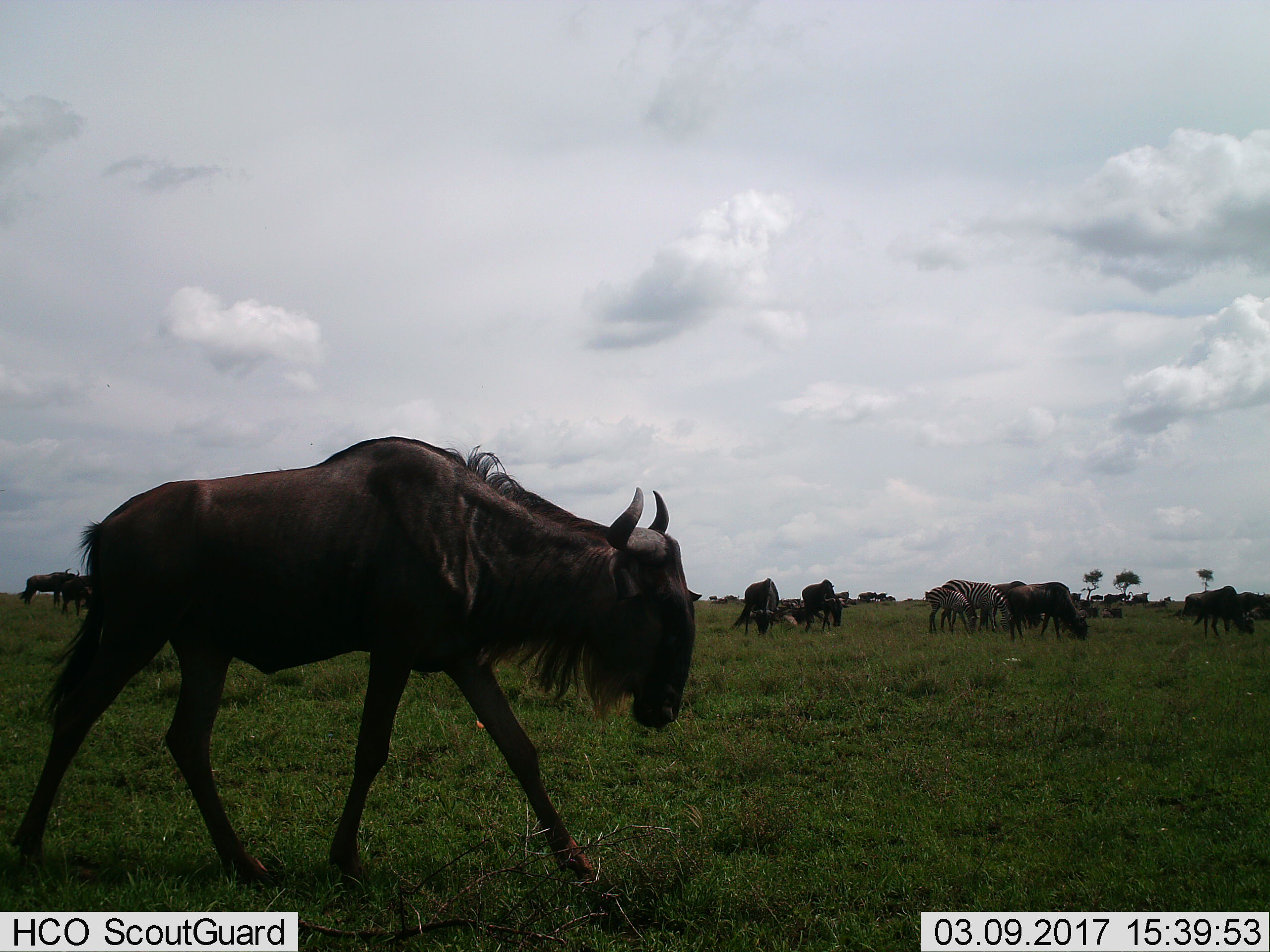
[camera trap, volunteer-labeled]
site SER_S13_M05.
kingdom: Animalia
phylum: Chordata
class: Mammalia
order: Artiodactyla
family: Bovidae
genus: Connochaetes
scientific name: Connochaetes taurinus taurinus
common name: blue wildebeest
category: wildebeestblue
Wildebeestblue (blue wildebeest) (Connochaetes taurinus taurinus), count 11-50. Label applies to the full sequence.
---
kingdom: Animalia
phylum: Chordata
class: Mammalia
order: Perissodactyla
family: Equidae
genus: Equus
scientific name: Equus quagga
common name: plains zebra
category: zebraplains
Zebraplains (plains zebra) (Equus quagga), count 2. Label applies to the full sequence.